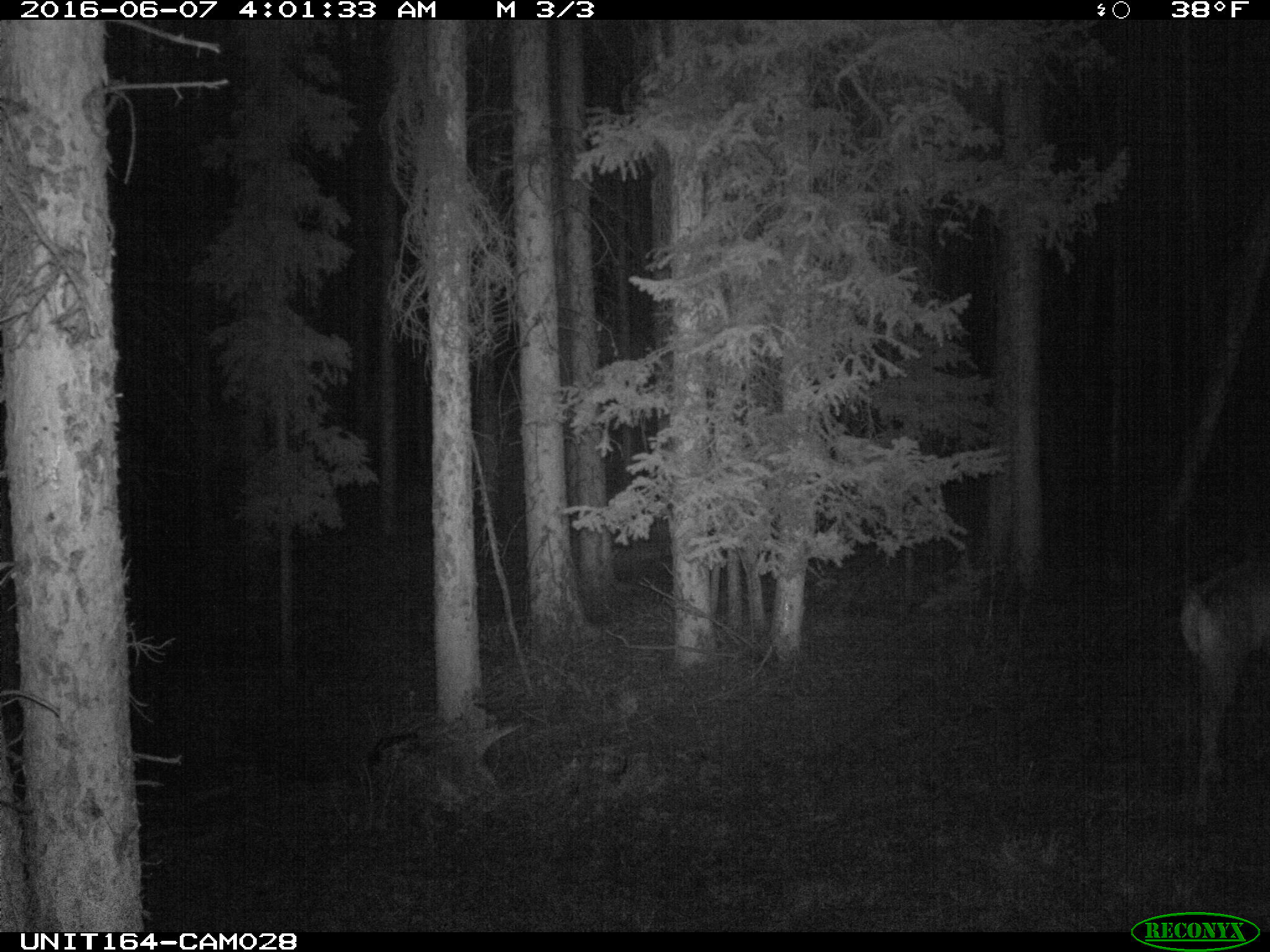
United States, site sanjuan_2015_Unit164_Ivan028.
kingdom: Animalia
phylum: Chordata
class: Mammalia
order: Artiodactyla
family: Cervidae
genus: Odocoileus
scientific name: Odocoileus hemionus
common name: mule deer